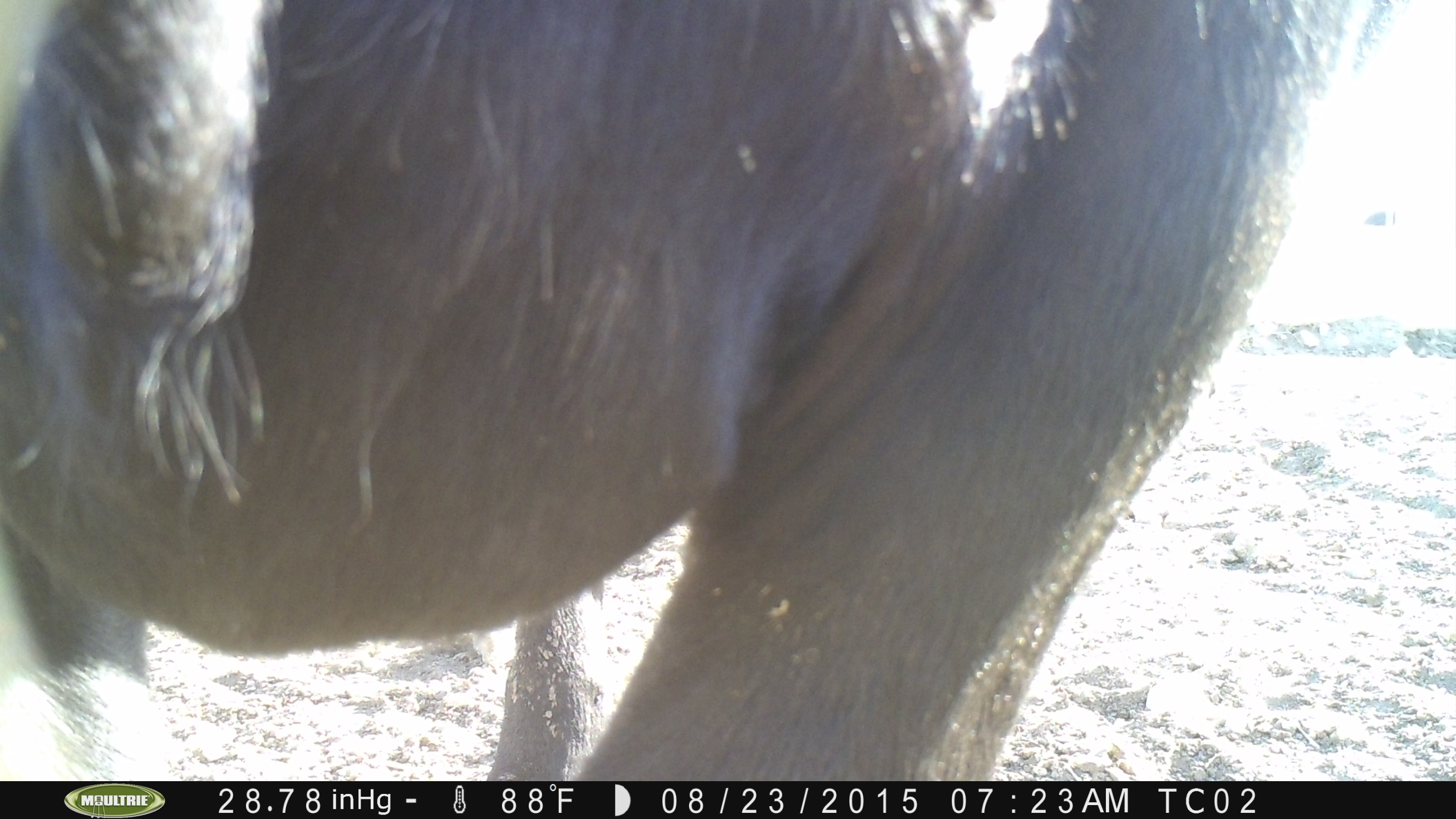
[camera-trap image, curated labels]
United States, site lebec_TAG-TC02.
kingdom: Animalia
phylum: Chordata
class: Mammalia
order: Artiodactyla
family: Bovidae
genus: Bos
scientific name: Bos taurus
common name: domestic cow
Bos taurus (domestic cow).